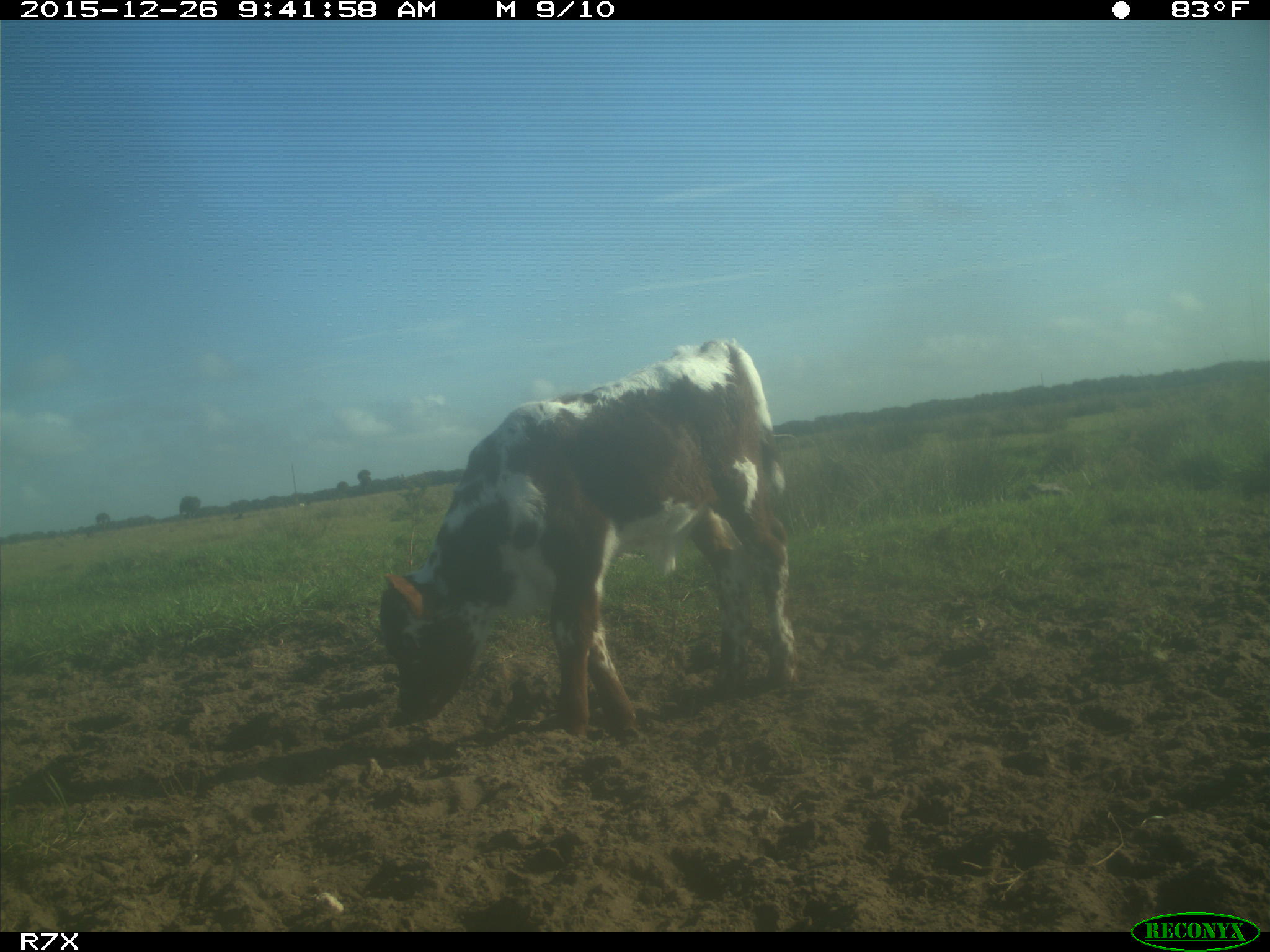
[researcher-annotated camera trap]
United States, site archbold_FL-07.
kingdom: Animalia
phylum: Chordata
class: Mammalia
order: Artiodactyla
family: Bovidae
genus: Bos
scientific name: Bos taurus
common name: domestic cow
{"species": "Bos taurus (domestic cow)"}